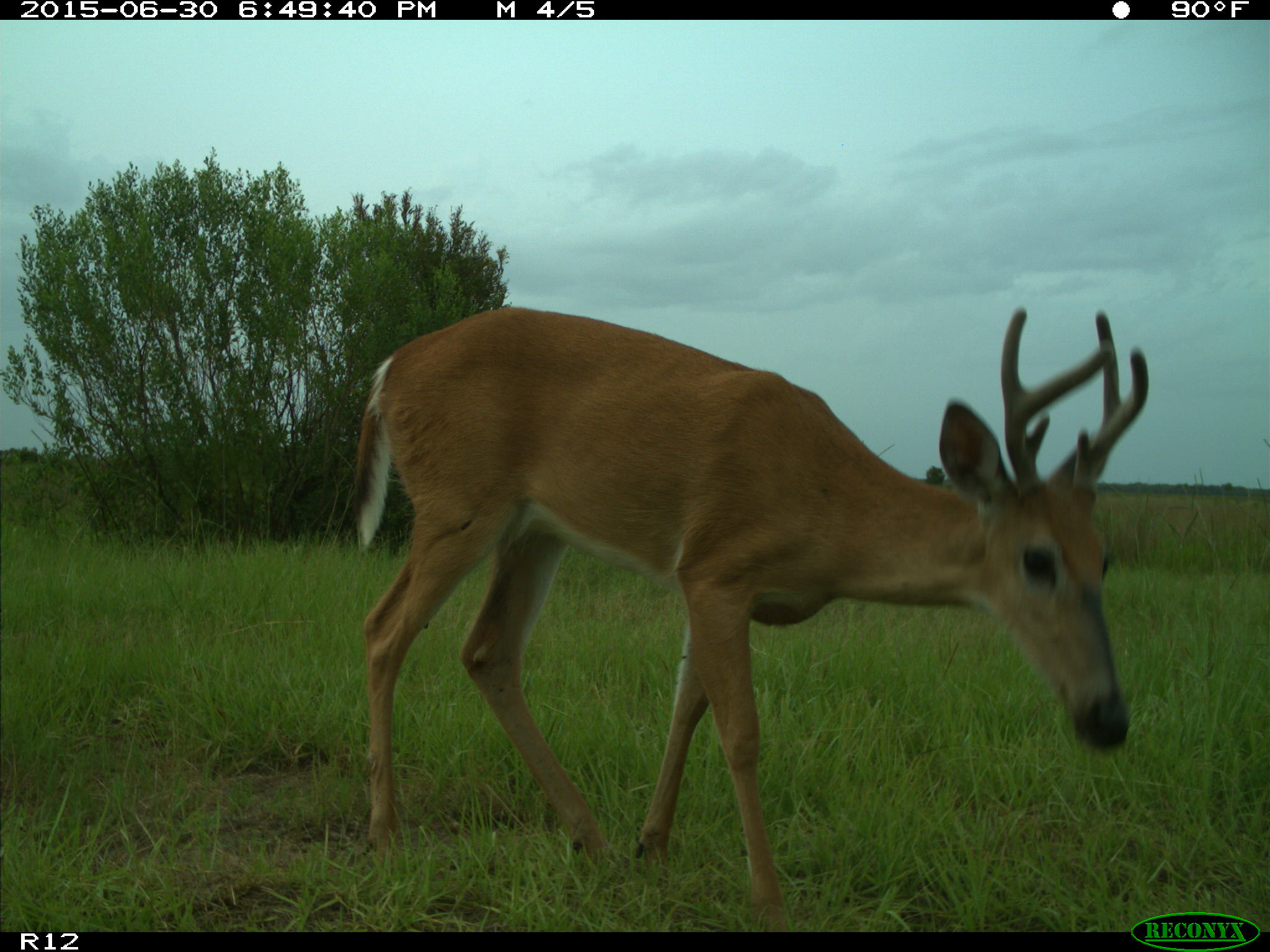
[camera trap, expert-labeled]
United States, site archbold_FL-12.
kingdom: Animalia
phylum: Chordata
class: Mammalia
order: Artiodactyla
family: Cervidae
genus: Odocoileus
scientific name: Odocoileus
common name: deer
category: unidentified deer